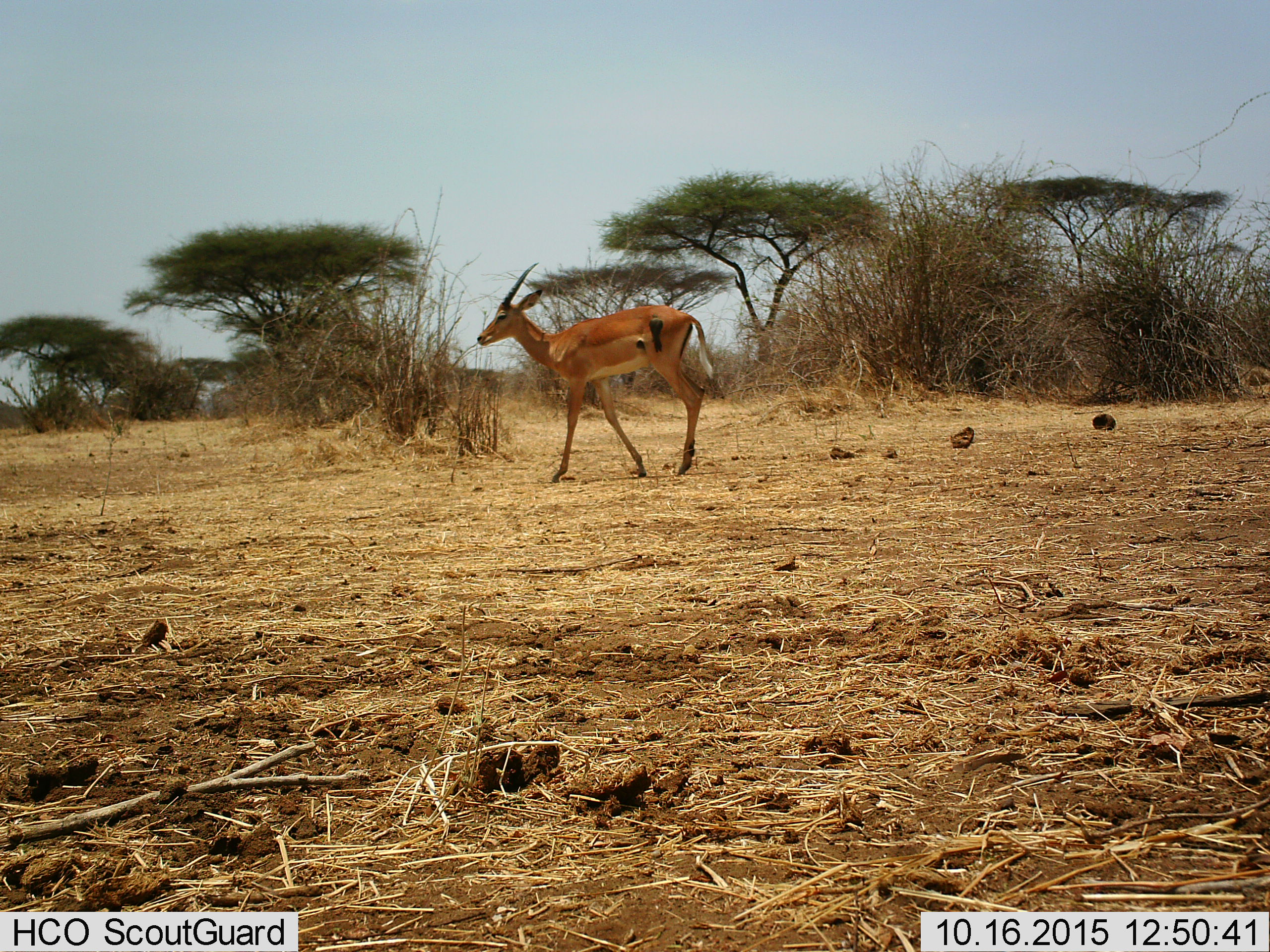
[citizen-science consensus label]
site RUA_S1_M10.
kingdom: Animalia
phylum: Chordata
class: Mammalia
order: Artiodactyla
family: Bovidae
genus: Aepyceros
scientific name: Aepyceros melampus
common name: impala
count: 1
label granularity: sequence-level